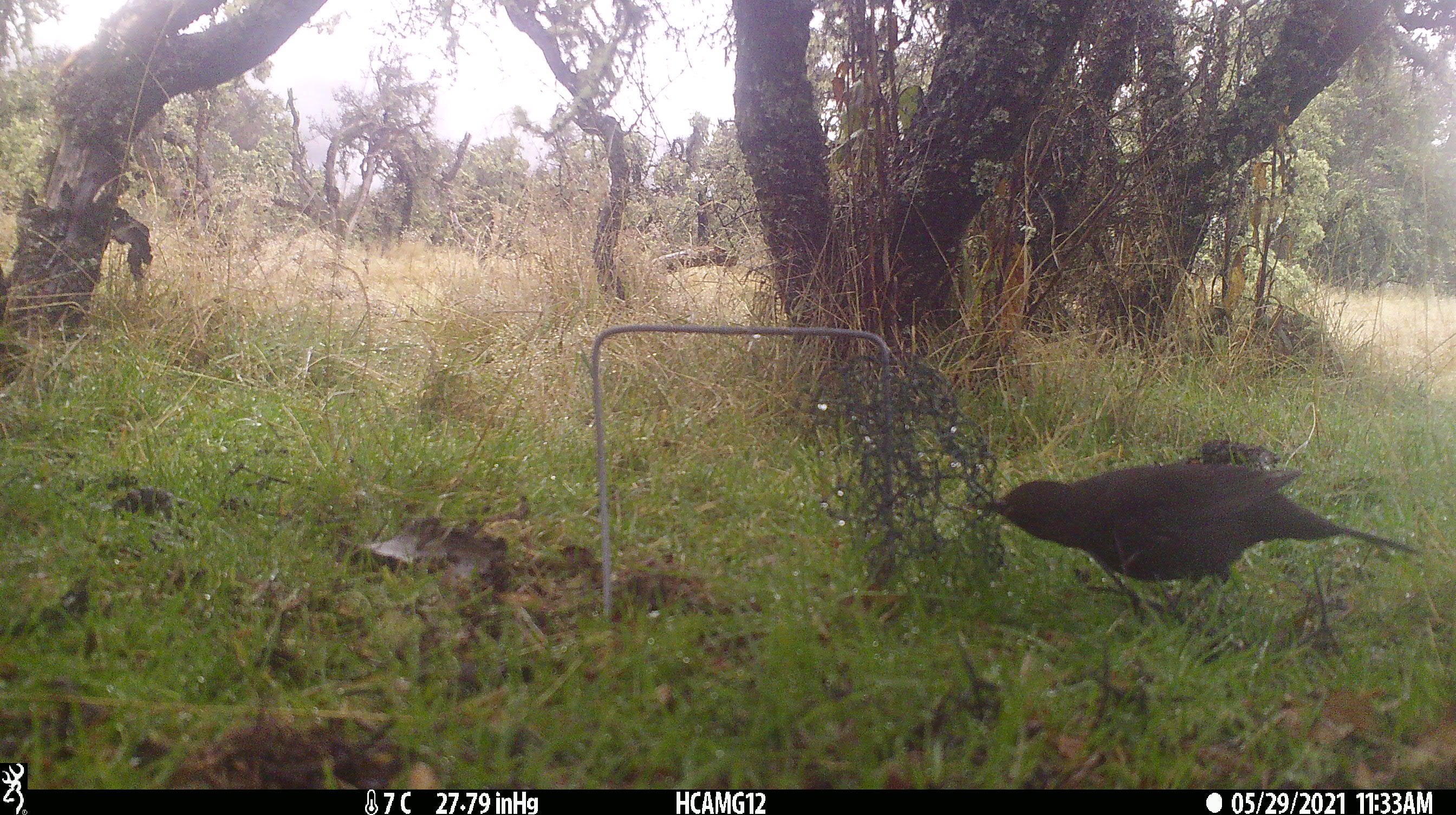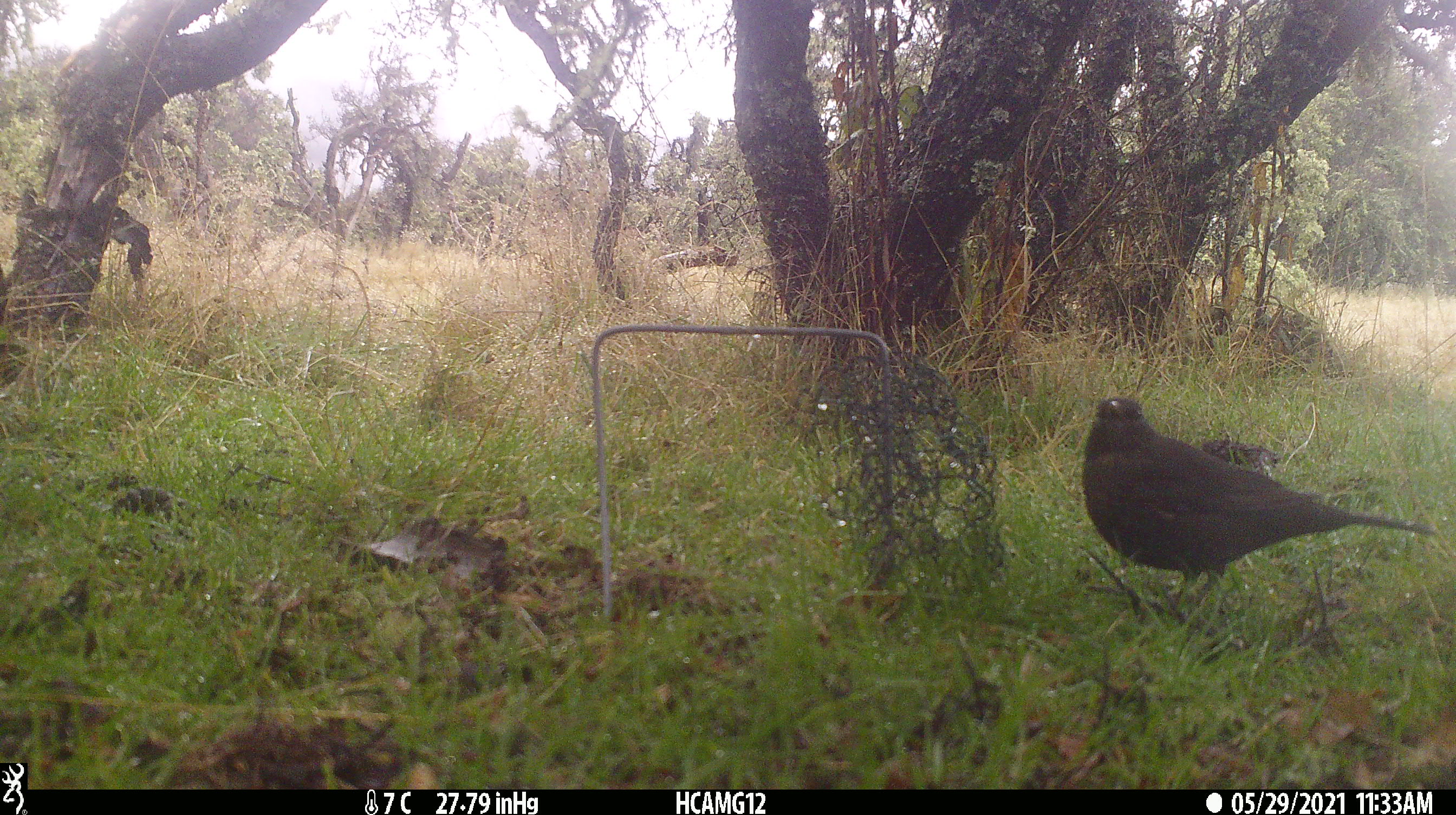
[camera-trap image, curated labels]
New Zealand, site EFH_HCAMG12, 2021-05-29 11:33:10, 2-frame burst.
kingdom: Animalia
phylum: Chordata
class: Aves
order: Passeriformes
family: Turdidae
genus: Turdus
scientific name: Turdus merula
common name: eurasian blackbird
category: blackbird